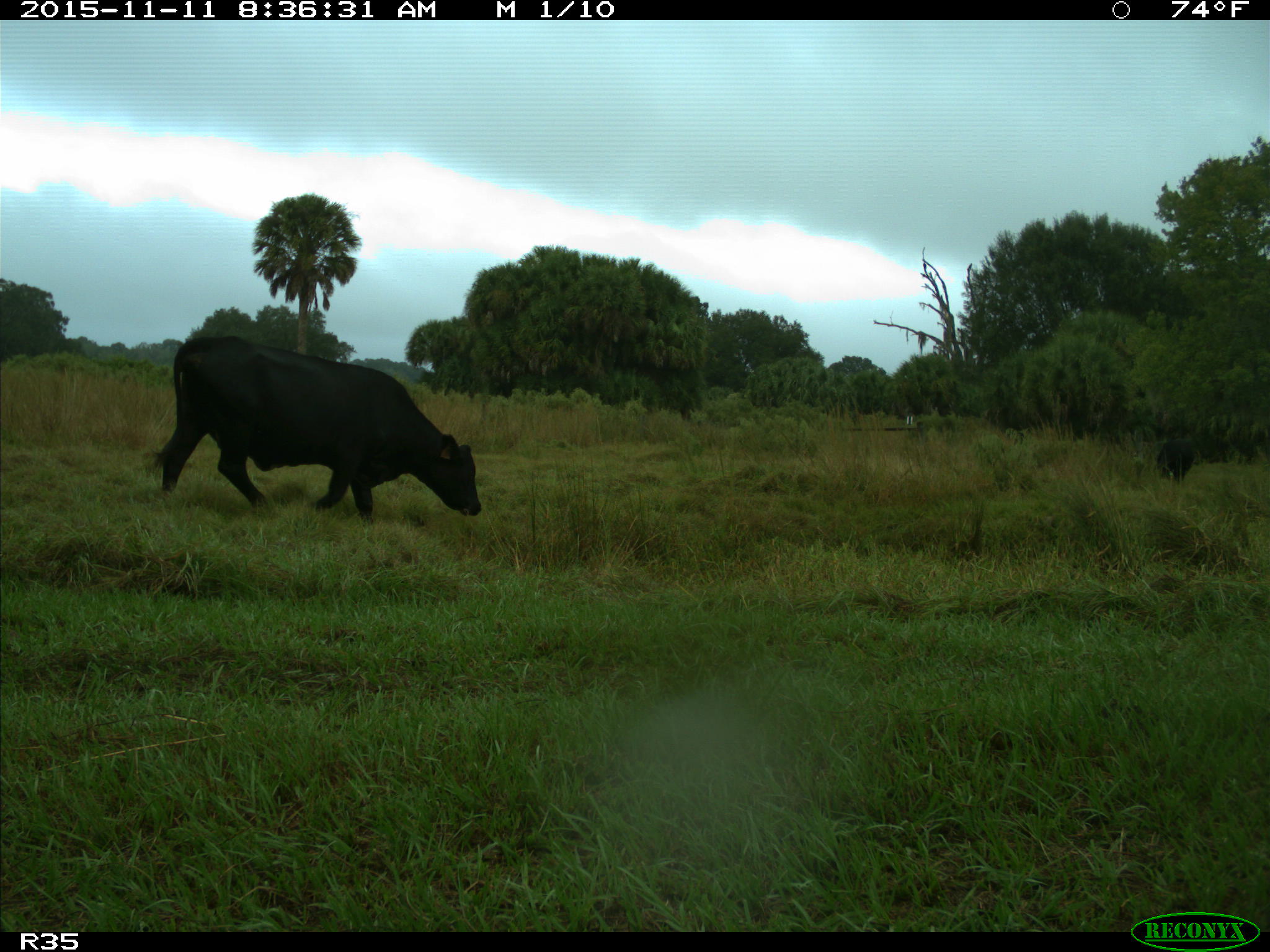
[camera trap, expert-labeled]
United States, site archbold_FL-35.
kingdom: Animalia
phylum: Chordata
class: Mammalia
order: Artiodactyla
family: Bovidae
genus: Bos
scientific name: Bos taurus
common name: domestic cow